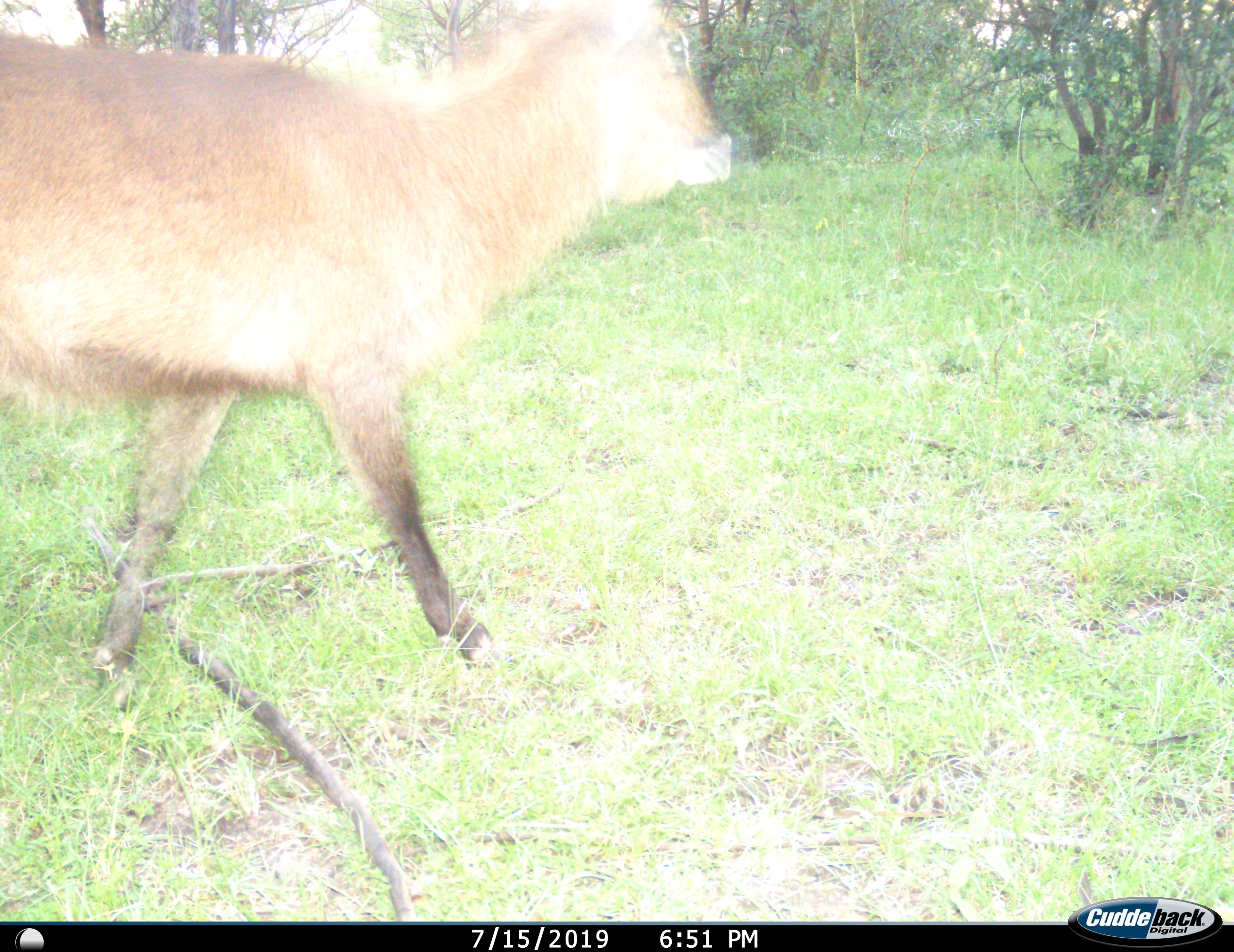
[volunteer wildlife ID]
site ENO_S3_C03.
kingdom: Animalia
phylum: Chordata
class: Mammalia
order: Artiodactyla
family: Bovidae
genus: Kobus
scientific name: Kobus ellipsiprymnus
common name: waterbuck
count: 1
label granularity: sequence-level